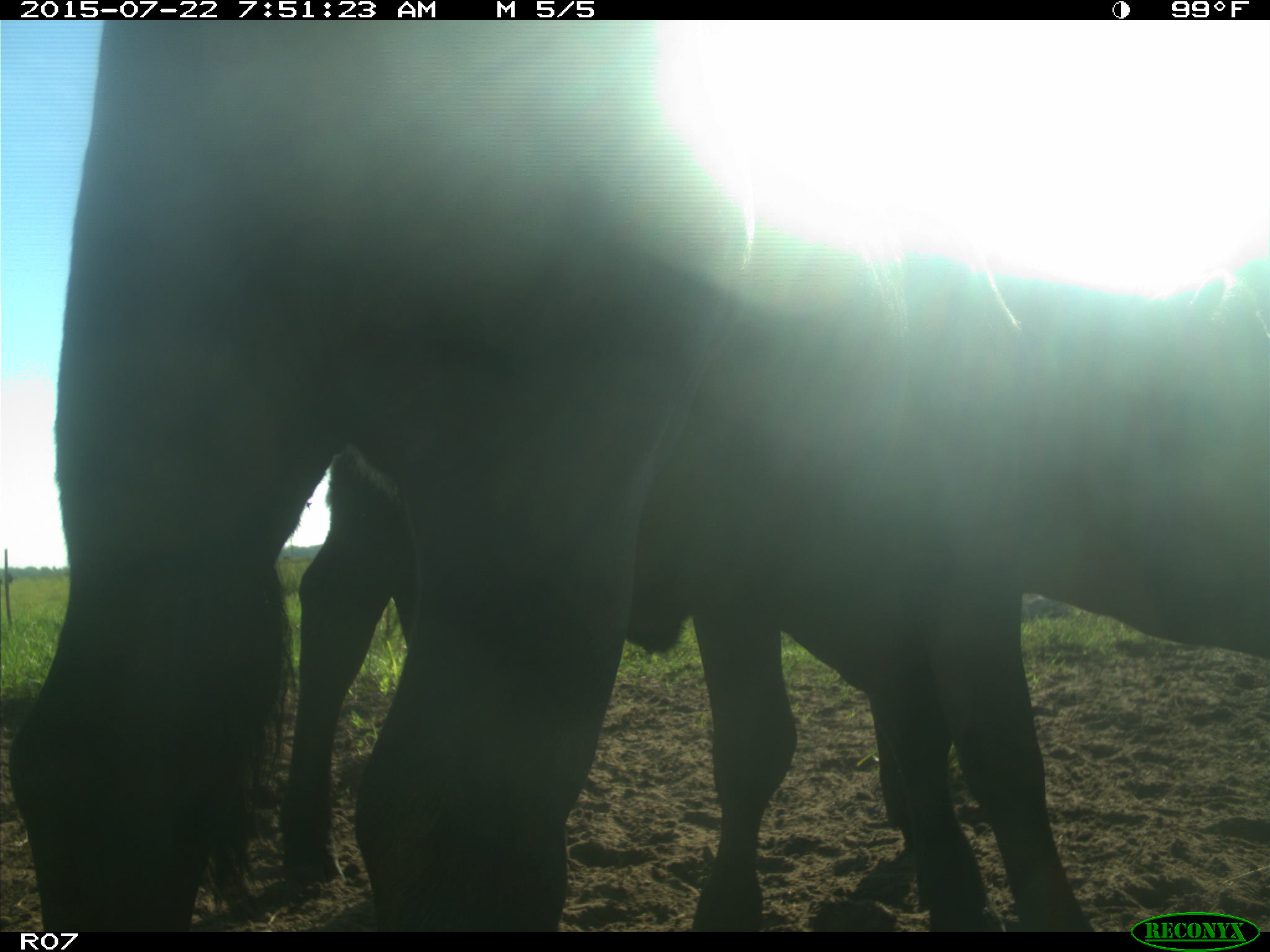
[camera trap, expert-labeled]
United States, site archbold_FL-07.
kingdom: Animalia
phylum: Chordata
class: Mammalia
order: Artiodactyla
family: Suidae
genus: Sus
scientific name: Sus scrofa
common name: wild boar